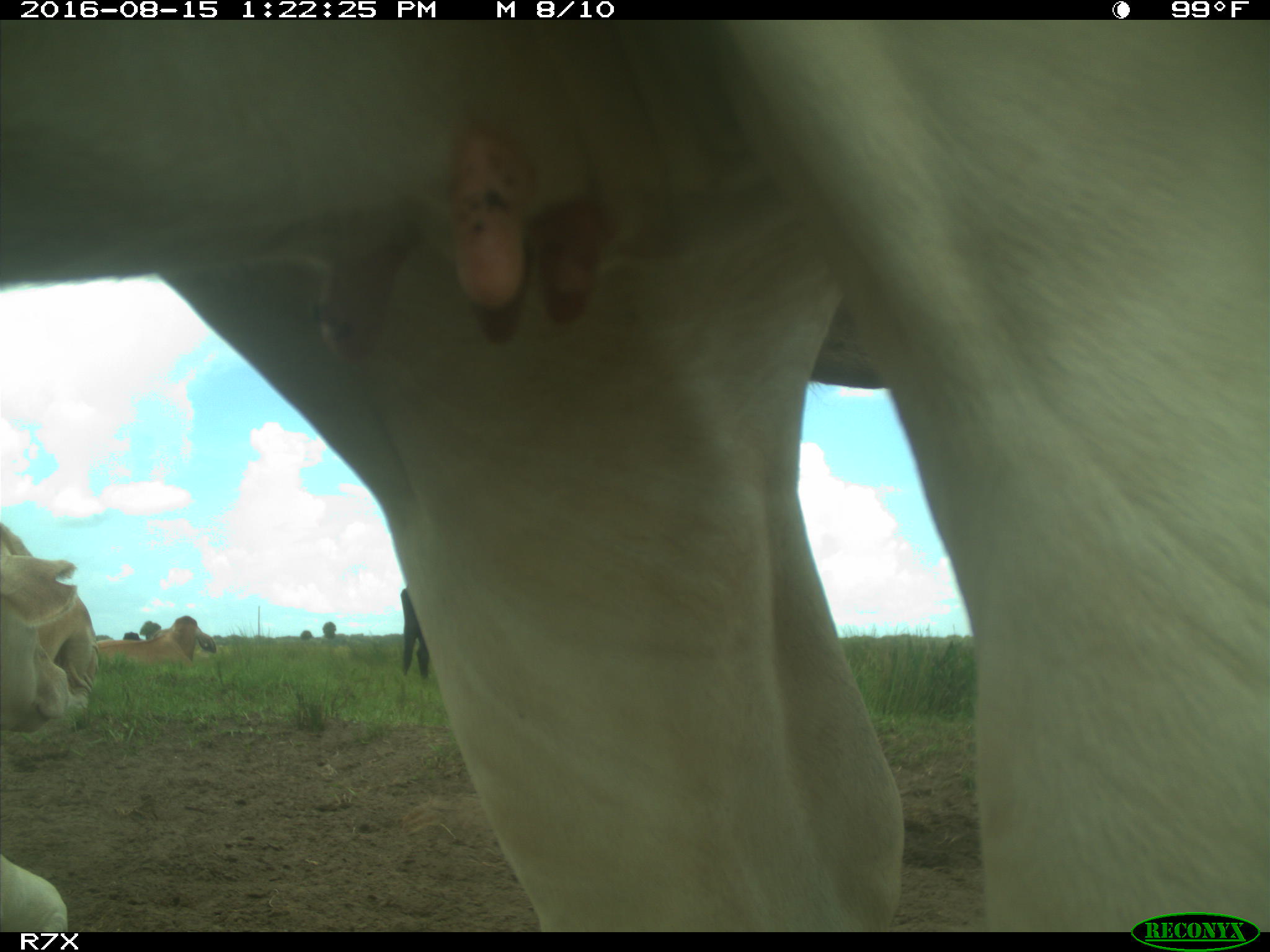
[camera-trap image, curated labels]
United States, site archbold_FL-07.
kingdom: Animalia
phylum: Chordata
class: Mammalia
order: Artiodactyla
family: Bovidae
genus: Bos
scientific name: Bos taurus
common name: domestic cow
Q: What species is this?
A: Bos taurus (domestic cow).